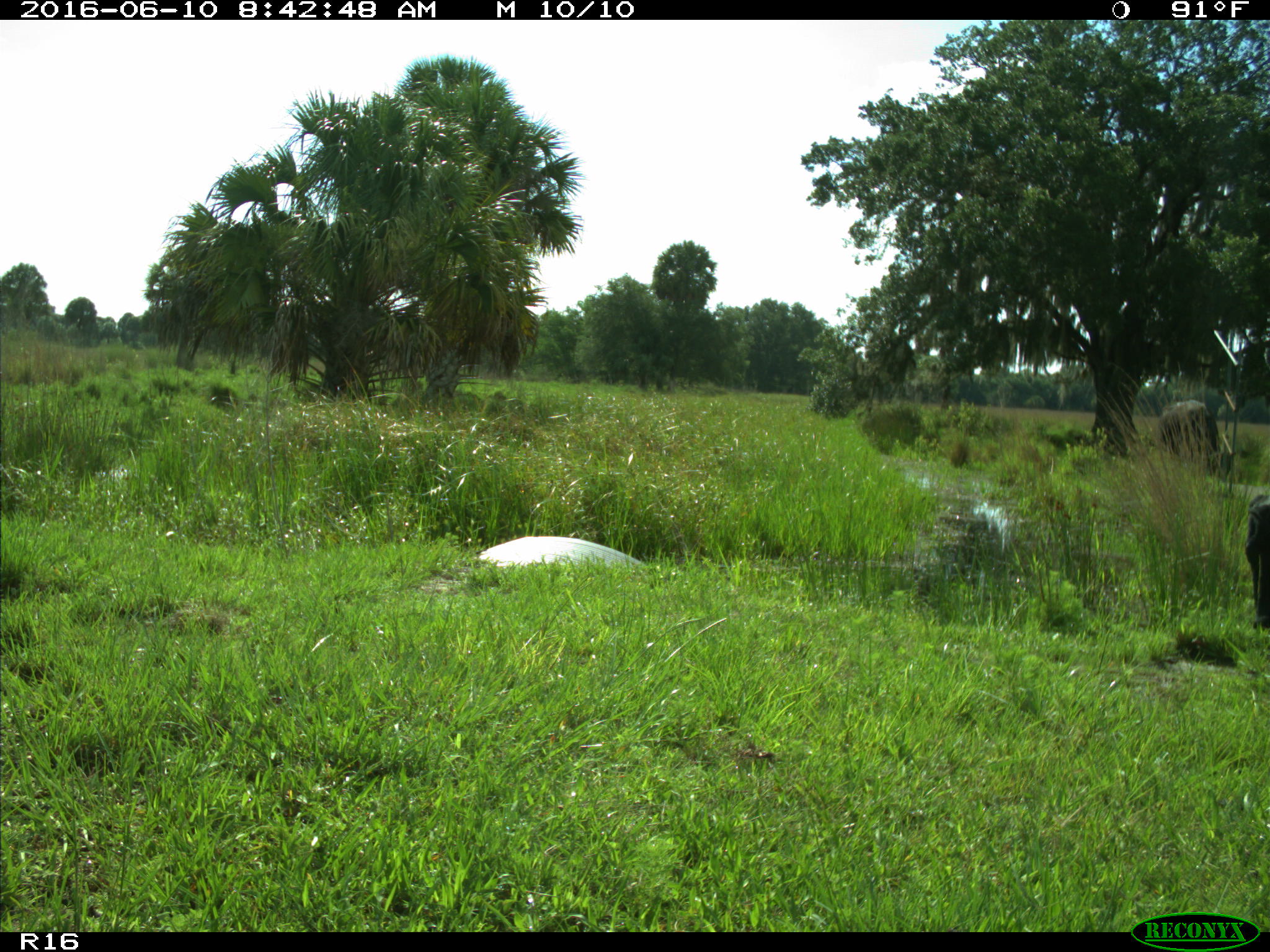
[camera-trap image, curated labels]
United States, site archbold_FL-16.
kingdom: Animalia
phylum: Chordata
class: Mammalia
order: Artiodactyla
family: Bovidae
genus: Bos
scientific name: Bos taurus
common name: domestic cow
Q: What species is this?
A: Bos taurus (domestic cow).